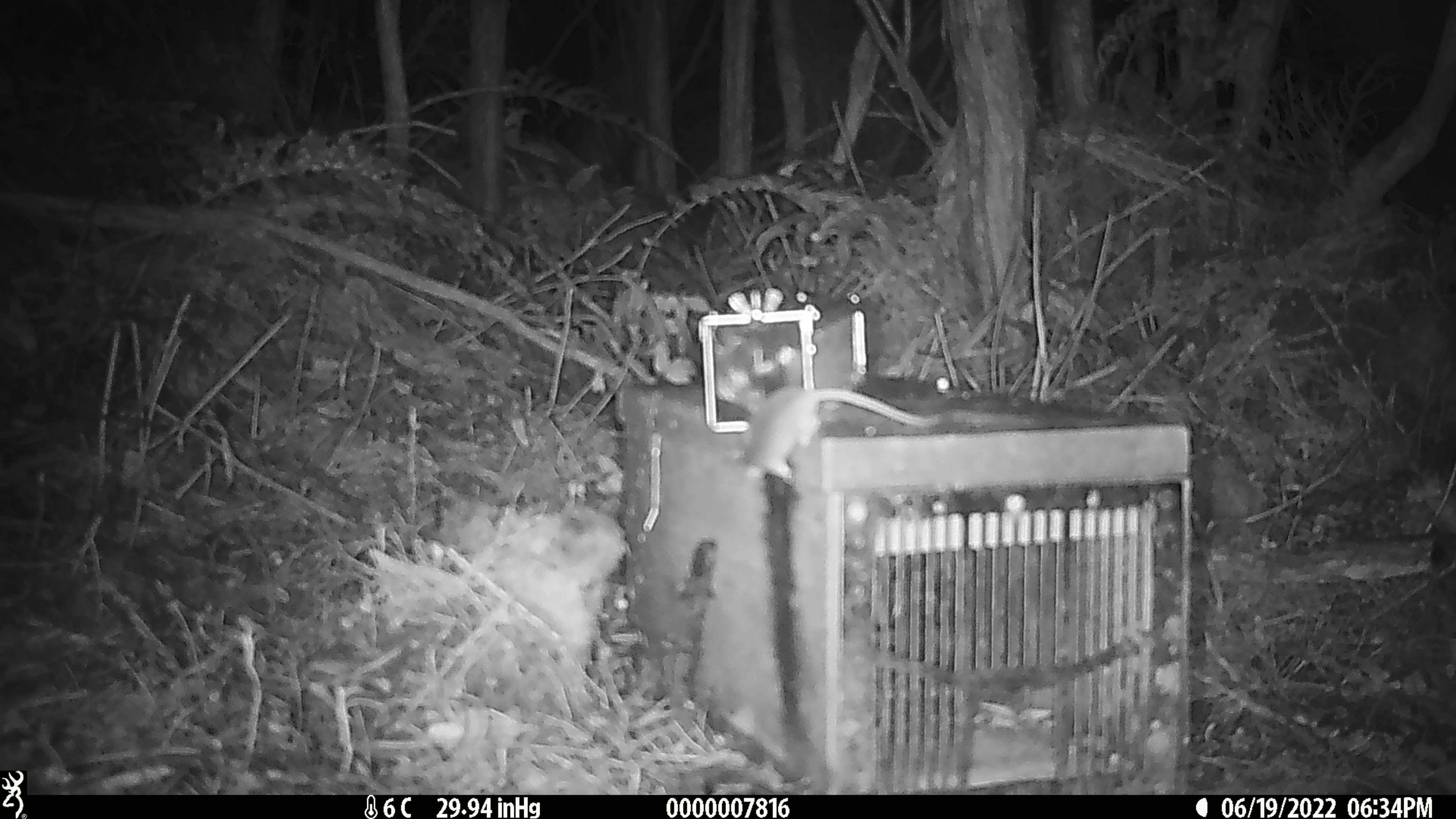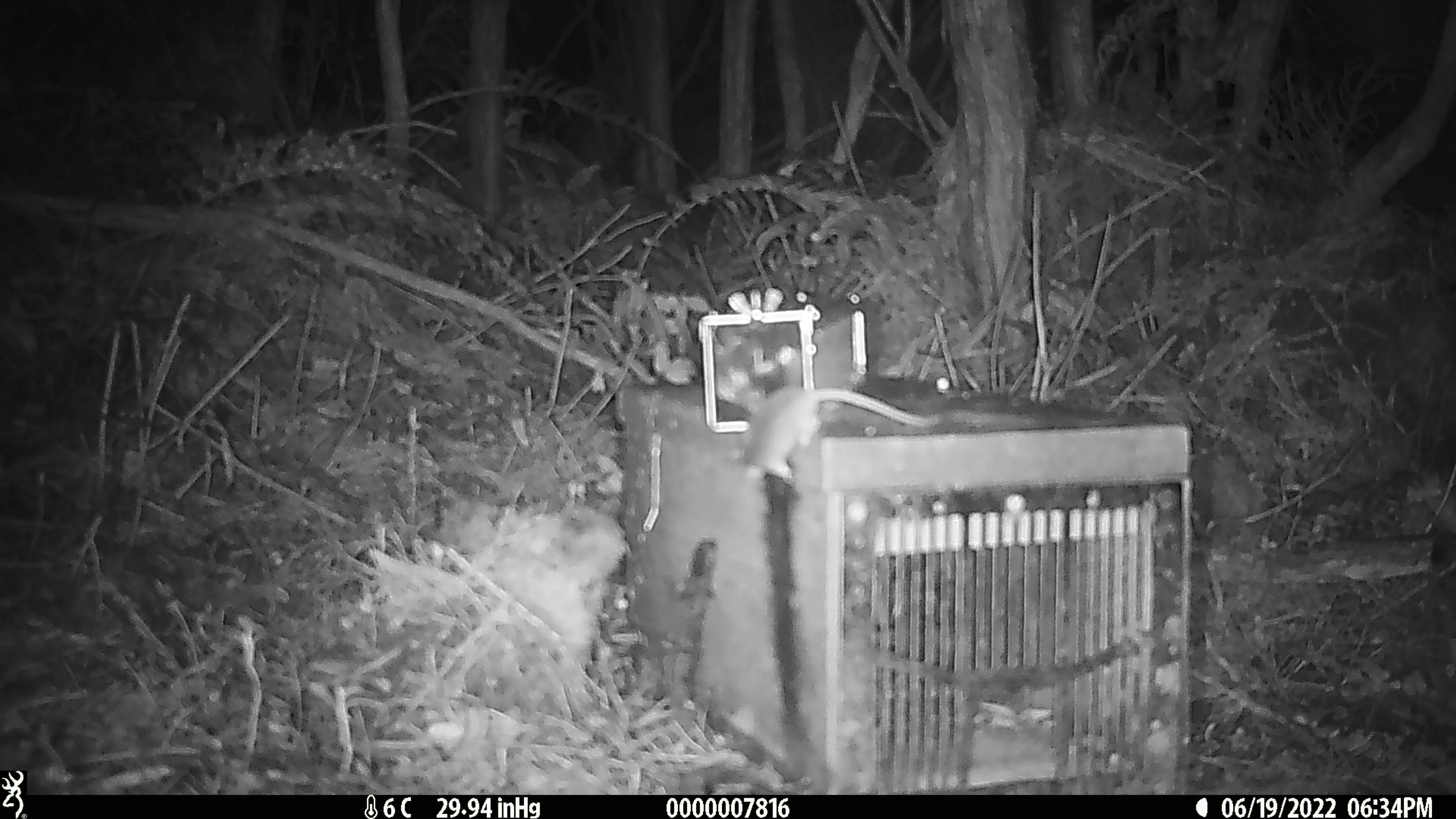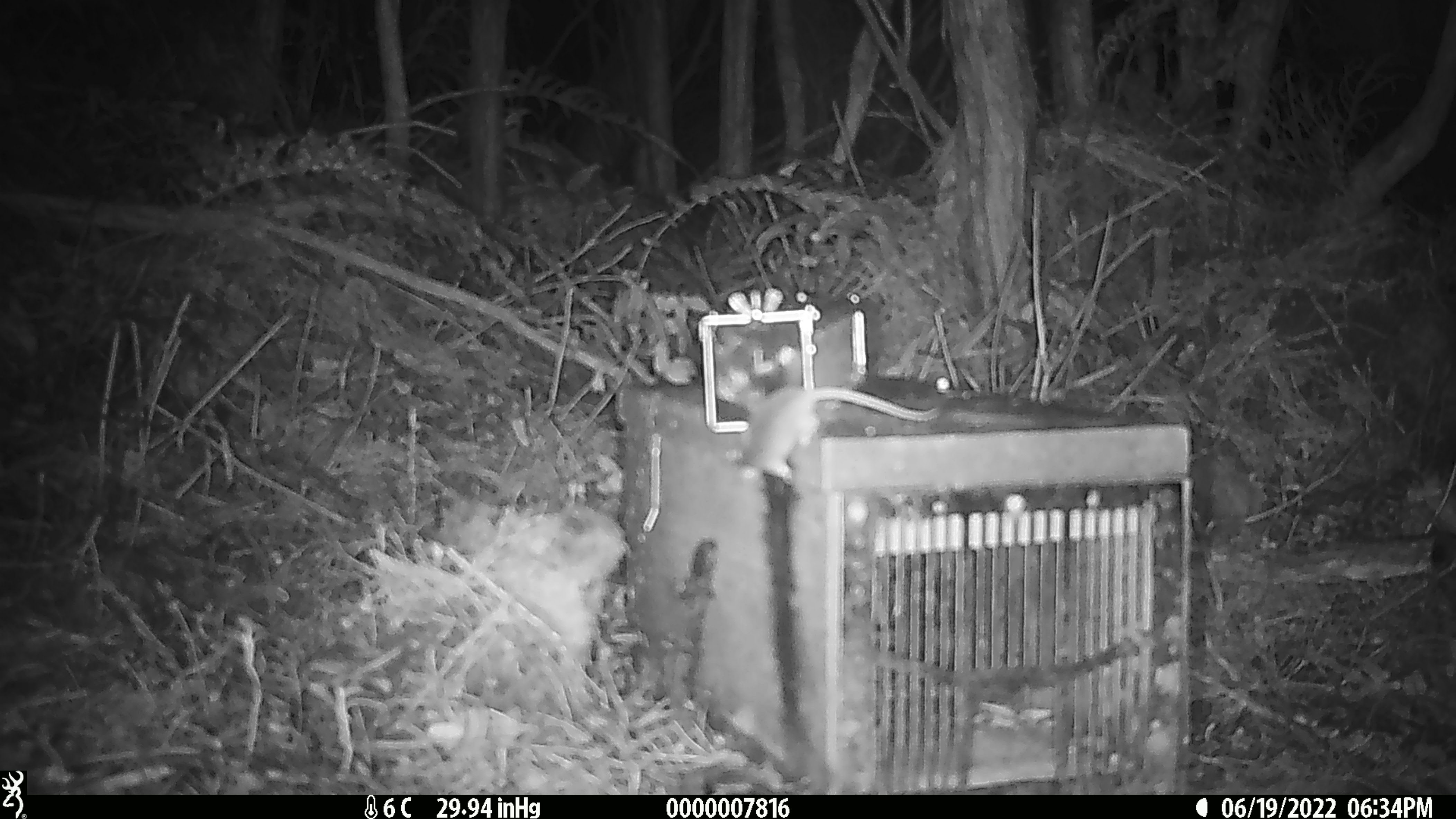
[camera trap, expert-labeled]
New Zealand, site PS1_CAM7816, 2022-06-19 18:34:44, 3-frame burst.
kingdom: Animalia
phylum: Chordata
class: Mammalia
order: Rodentia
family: Muridae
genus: Mus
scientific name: Mus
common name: mouse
Mouse (Mus).